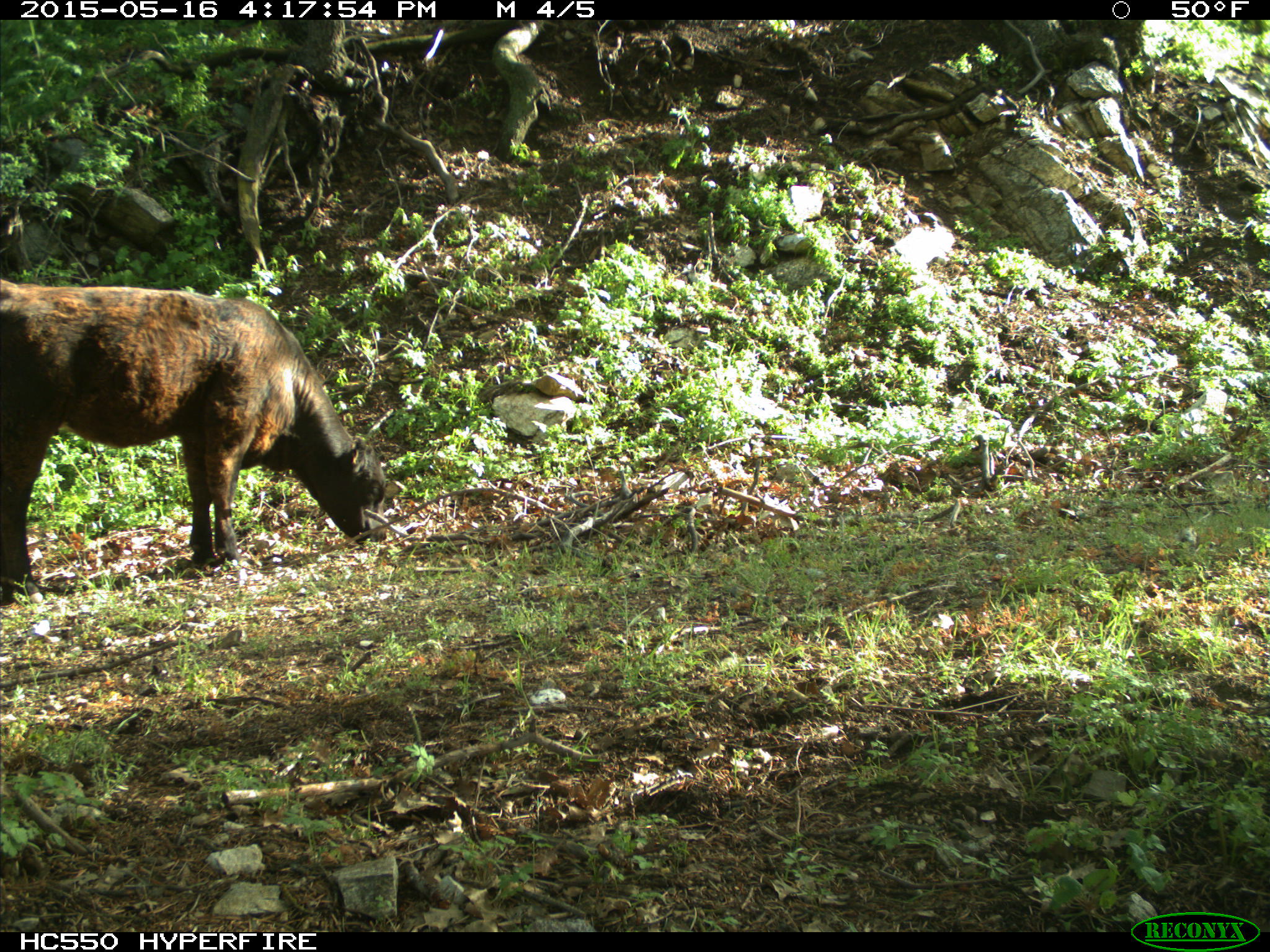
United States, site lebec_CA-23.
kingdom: Animalia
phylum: Chordata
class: Mammalia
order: Artiodactyla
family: Bovidae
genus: Bos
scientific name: Bos taurus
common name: domestic cow